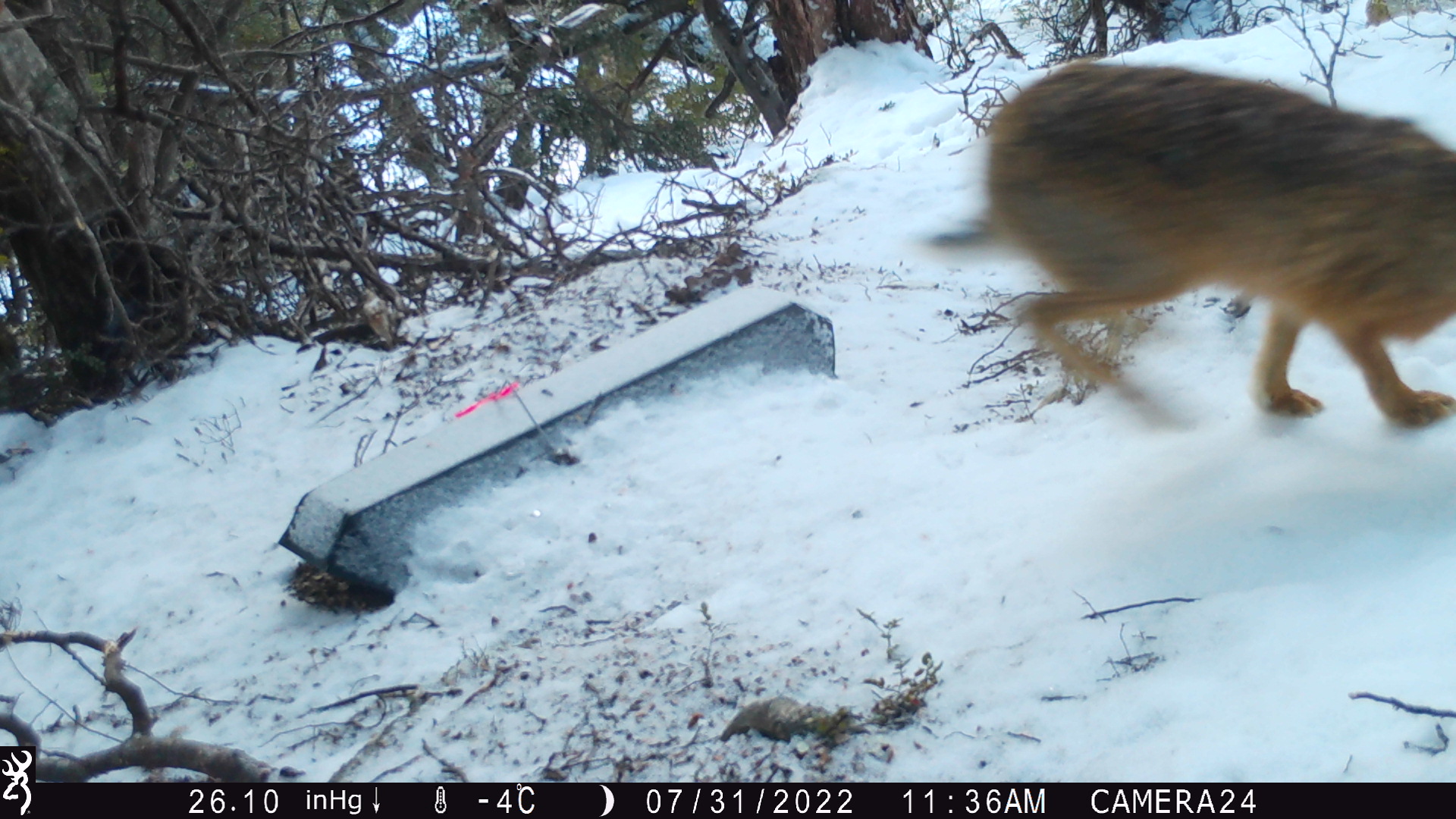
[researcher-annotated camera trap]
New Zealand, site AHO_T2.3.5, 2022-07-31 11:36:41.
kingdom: Animalia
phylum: Chordata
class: Mammalia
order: Lagomorpha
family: Leporidae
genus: Lepus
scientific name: Lepus europaeus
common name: brown hare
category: hare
Hare (brown hare) (Lepus europaeus).